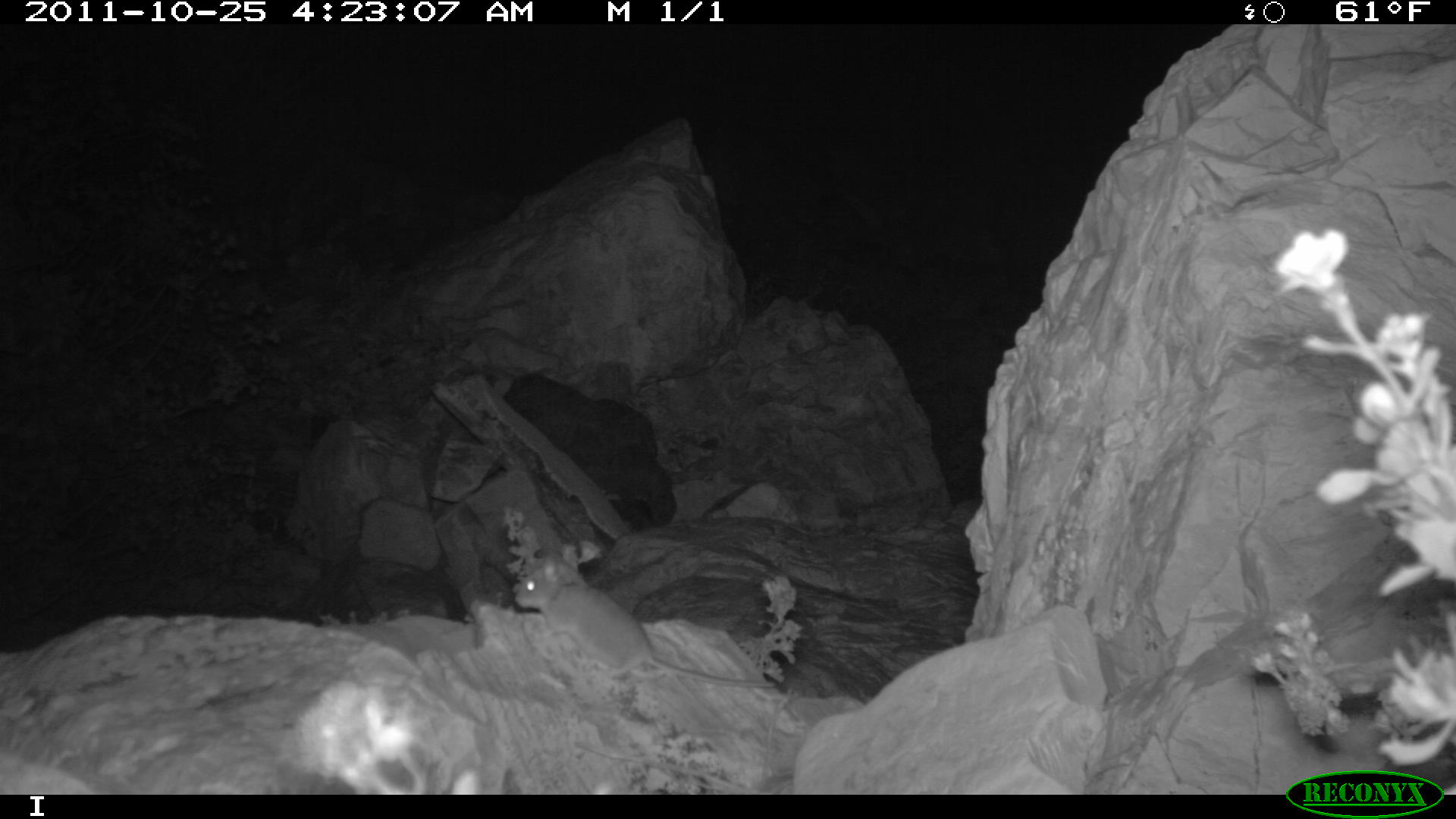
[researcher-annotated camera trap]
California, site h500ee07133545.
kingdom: Animalia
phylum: Chordata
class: Mammalia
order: Rodentia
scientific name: Rodentia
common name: rodent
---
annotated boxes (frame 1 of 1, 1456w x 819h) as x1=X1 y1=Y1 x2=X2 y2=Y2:
rodent: x1=513 y1=555 x2=776 y2=687